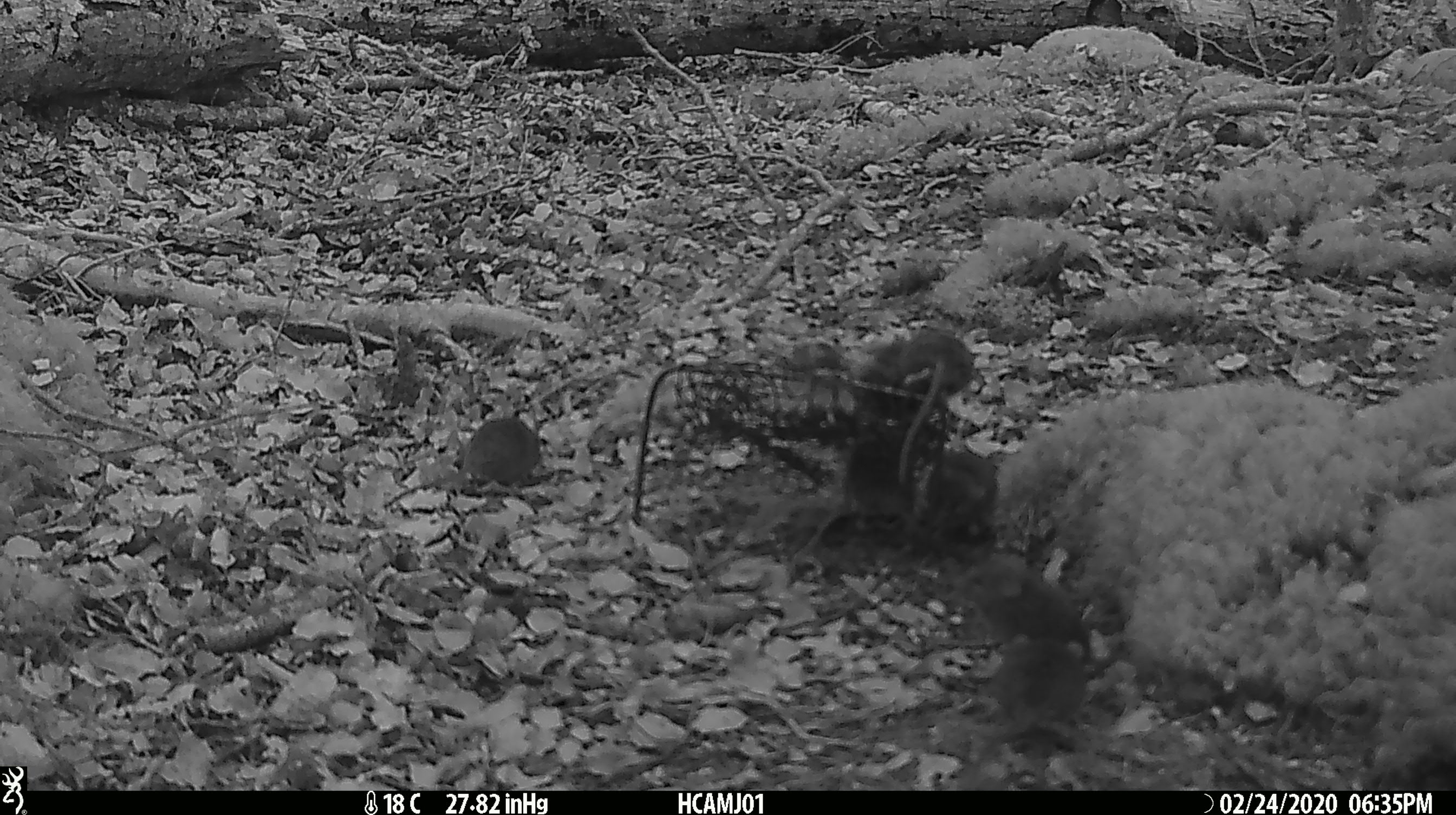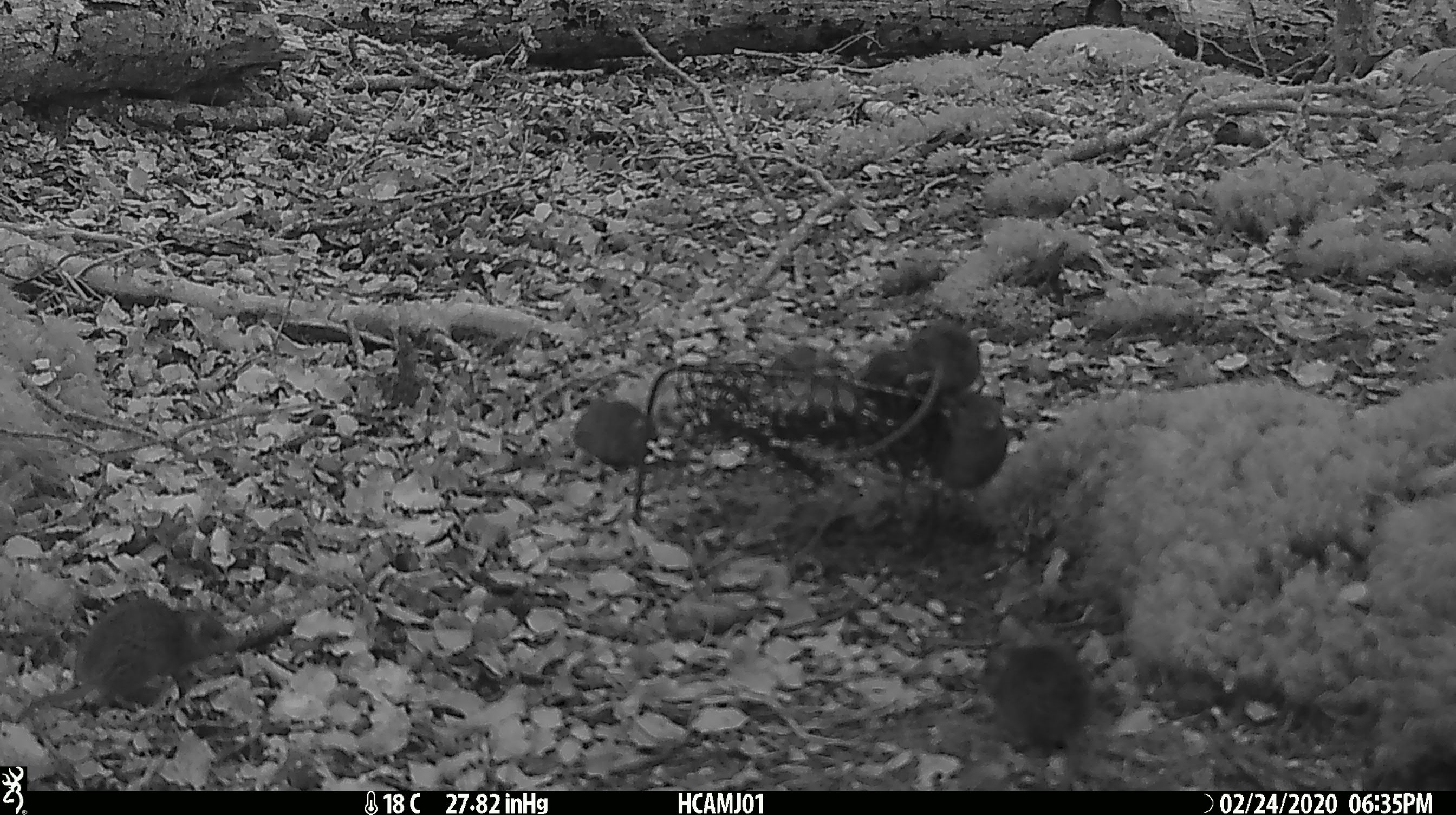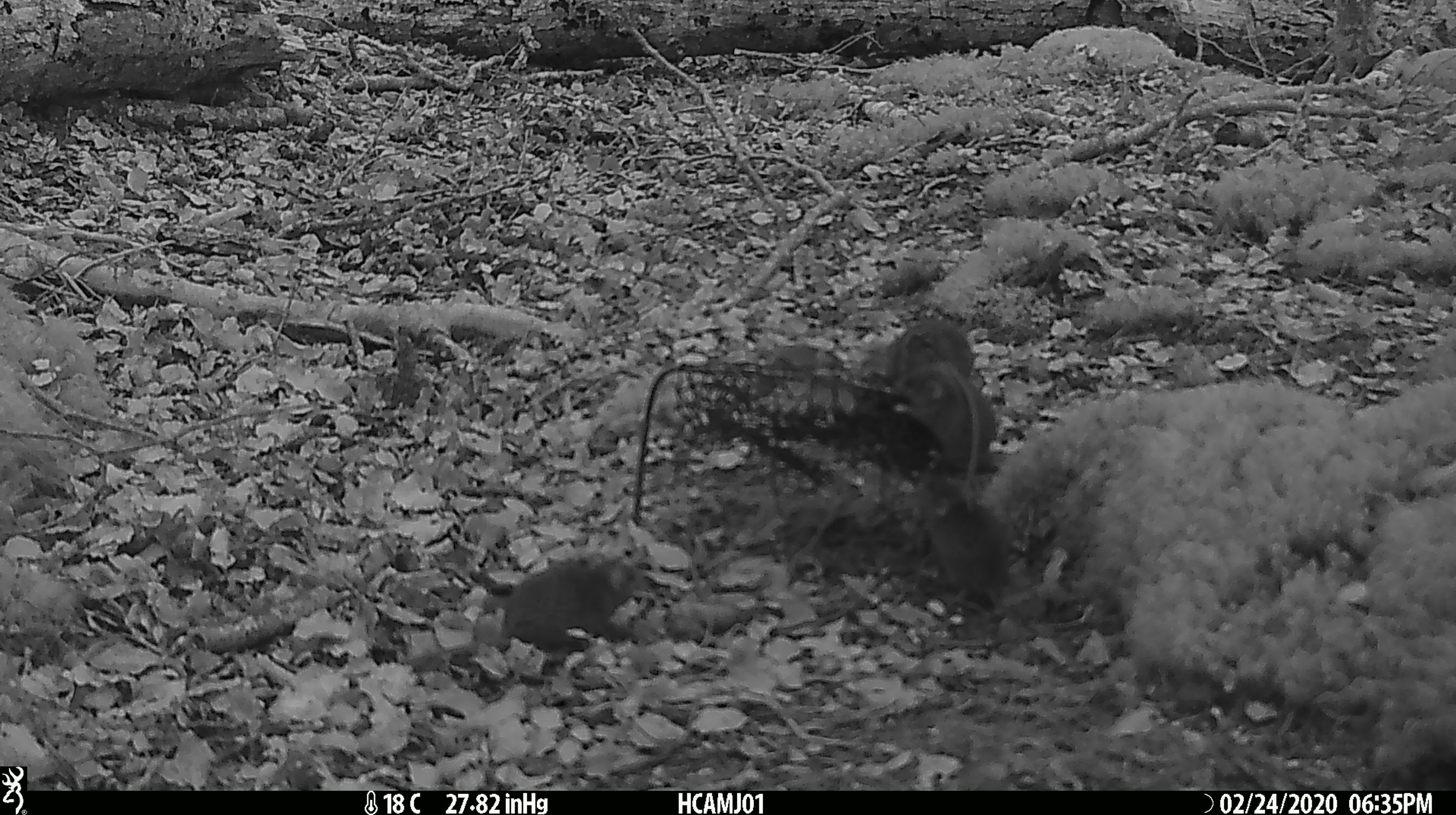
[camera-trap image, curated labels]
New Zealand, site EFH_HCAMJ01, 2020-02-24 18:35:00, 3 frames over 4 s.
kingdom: Animalia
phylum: Chordata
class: Mammalia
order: Rodentia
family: Muridae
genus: Mus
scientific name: Mus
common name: mouse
Mouse (Mus).